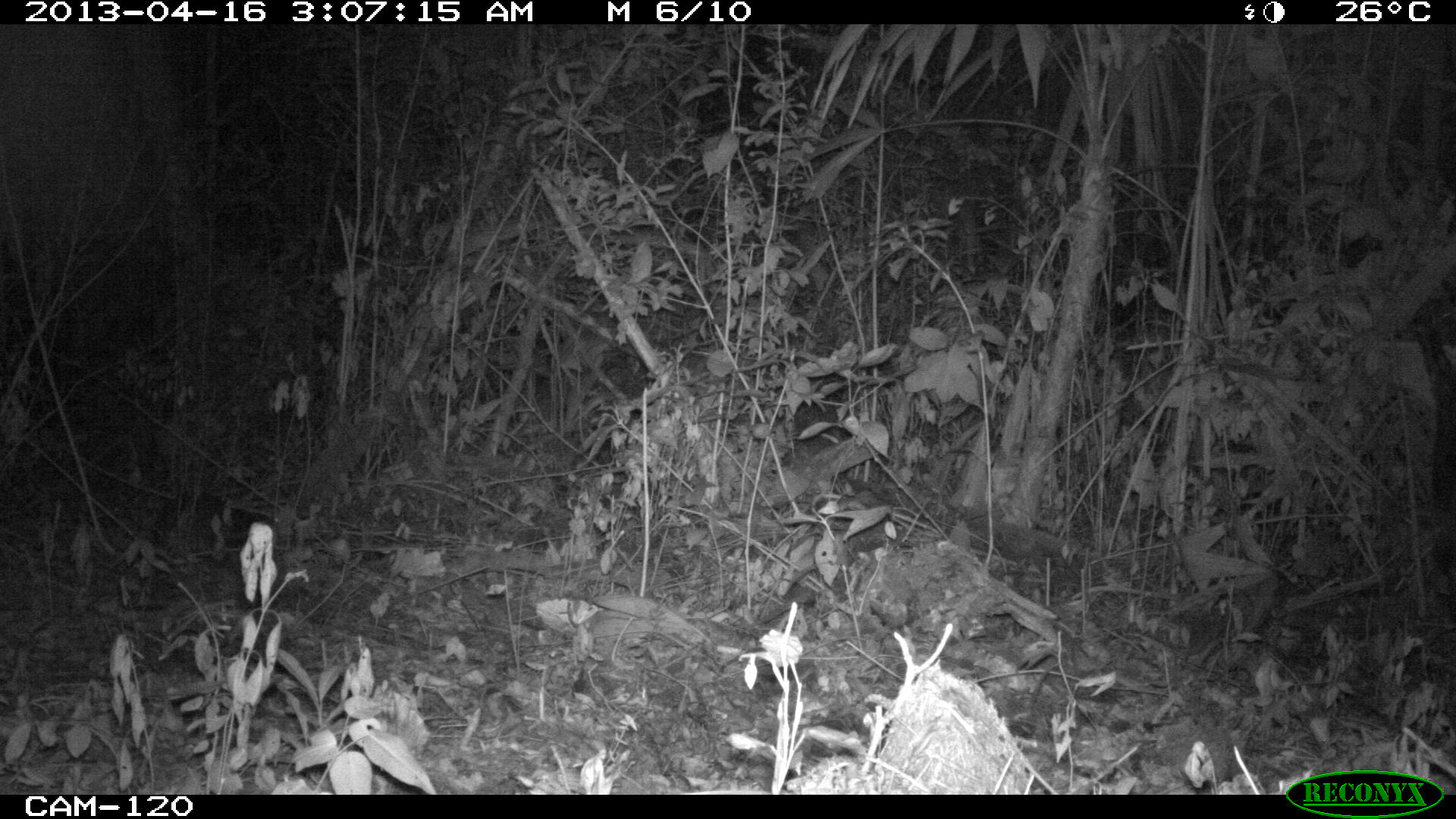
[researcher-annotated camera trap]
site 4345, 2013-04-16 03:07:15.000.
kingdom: Animalia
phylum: Chordata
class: Mammalia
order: Rodentia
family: Cuniculidae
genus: Cuniculus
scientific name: Cuniculus paca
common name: lowland paca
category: agouti paca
Agouti paca (lowland paca) (Cuniculus paca), count 1.